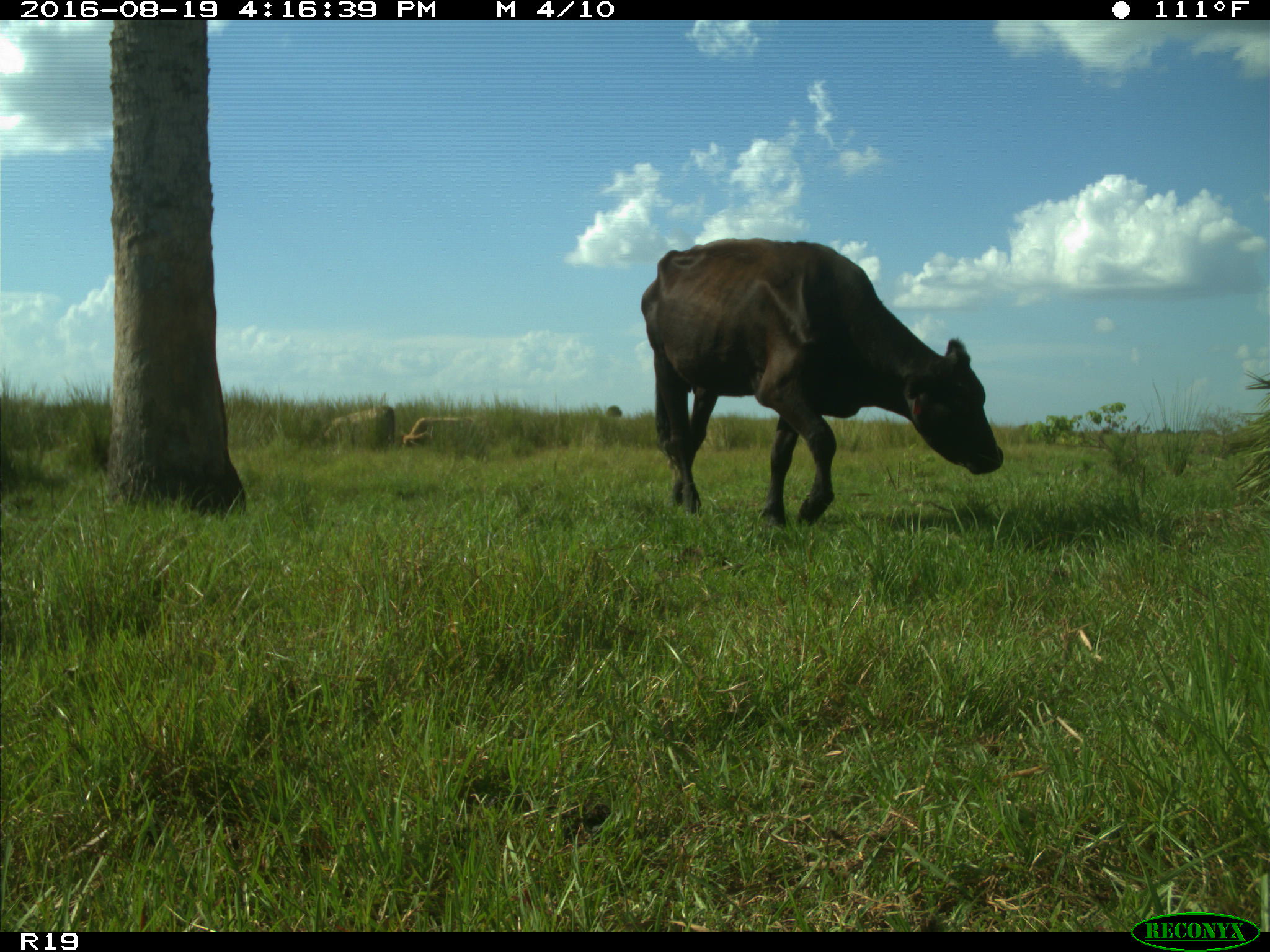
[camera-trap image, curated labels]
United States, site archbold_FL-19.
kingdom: Animalia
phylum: Chordata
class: Mammalia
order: Artiodactyla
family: Bovidae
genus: Bos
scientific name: Bos taurus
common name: domestic cow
Bos taurus (domestic cow).